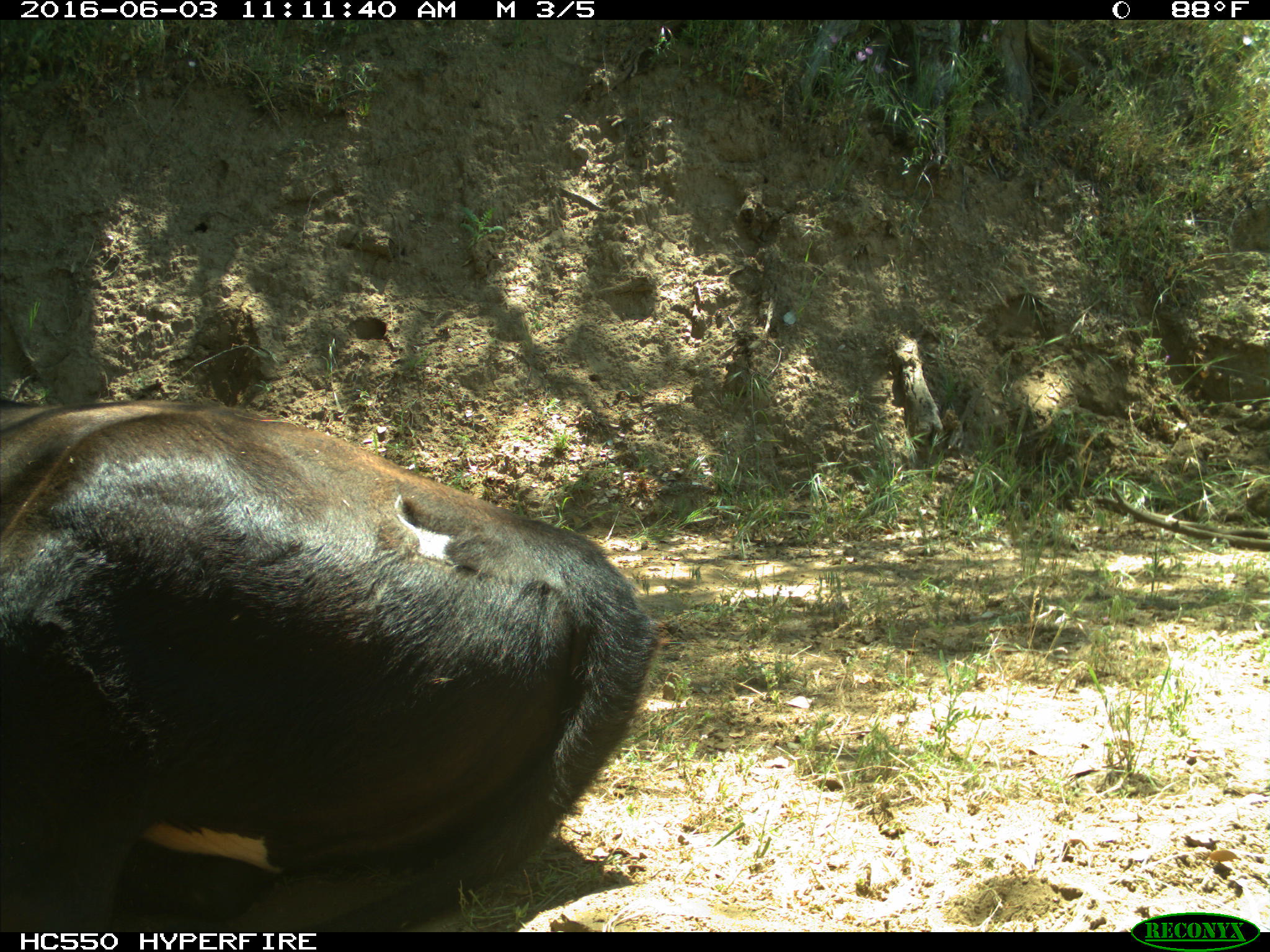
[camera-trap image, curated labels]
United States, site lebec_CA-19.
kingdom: Animalia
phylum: Chordata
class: Mammalia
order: Artiodactyla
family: Bovidae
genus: Bos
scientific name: Bos taurus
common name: domestic cow